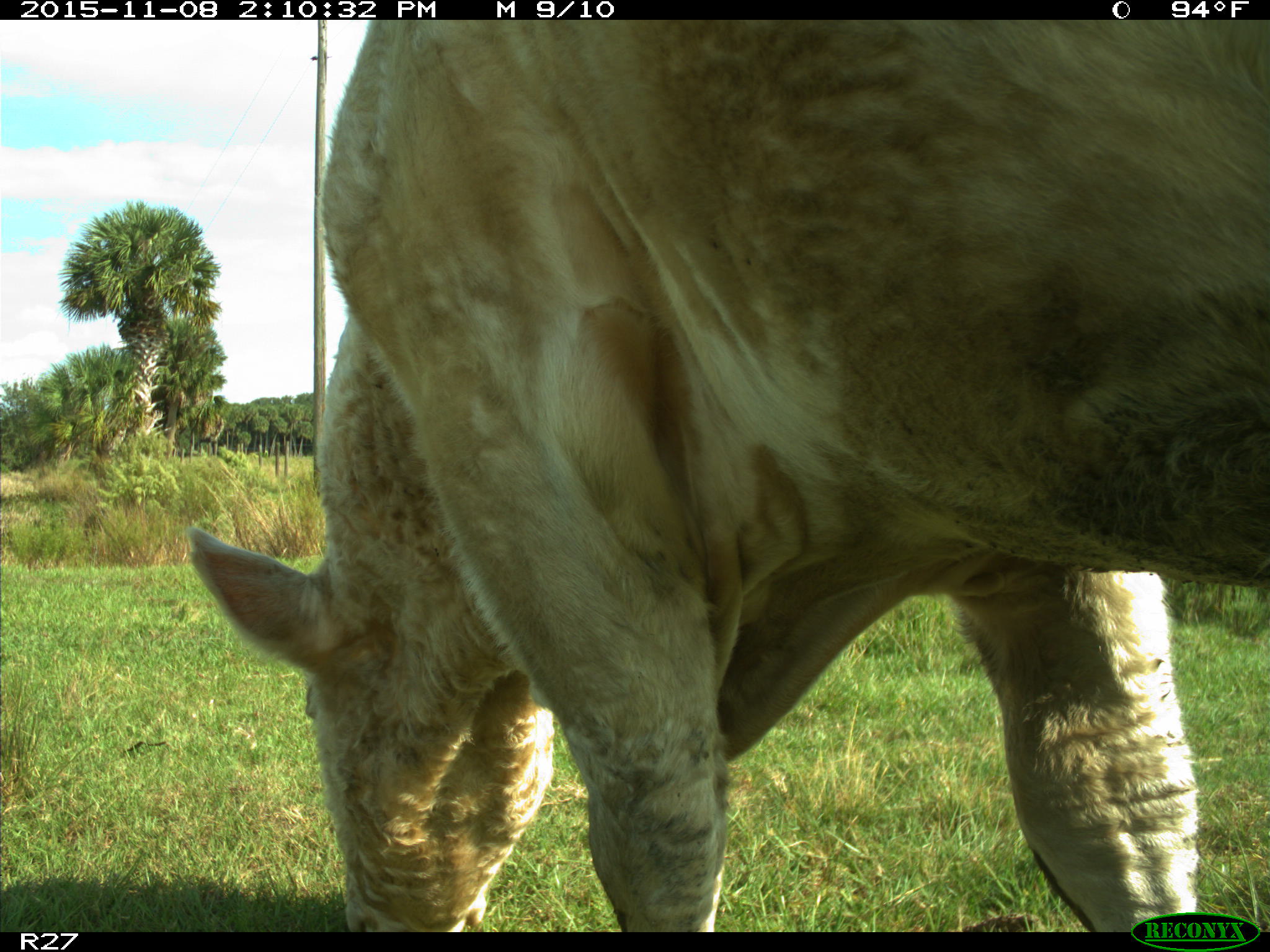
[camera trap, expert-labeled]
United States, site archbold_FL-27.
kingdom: Animalia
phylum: Chordata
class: Mammalia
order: Artiodactyla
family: Bovidae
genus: Bos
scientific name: Bos taurus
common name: domestic cow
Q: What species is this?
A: Bos taurus (domestic cow).